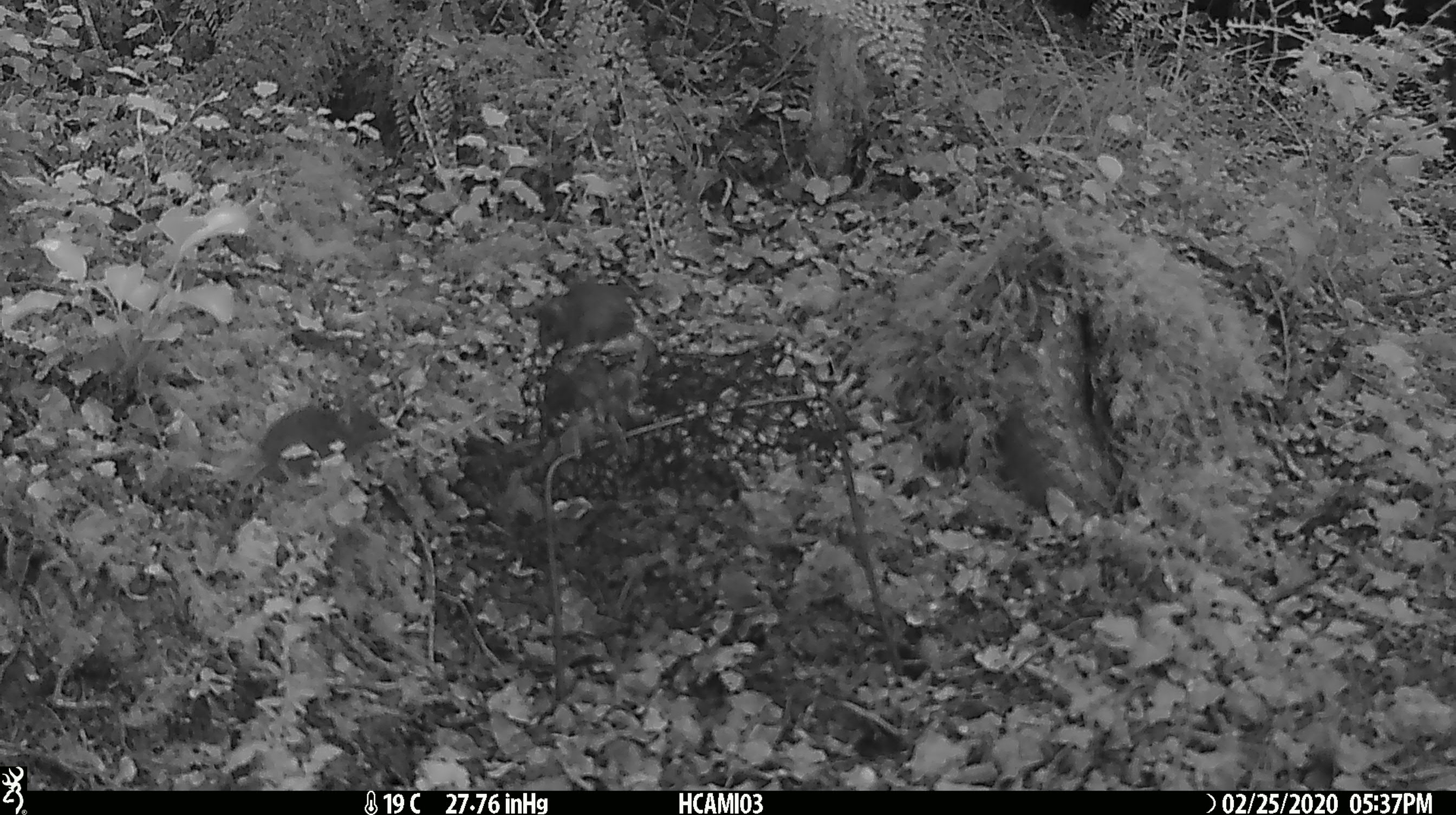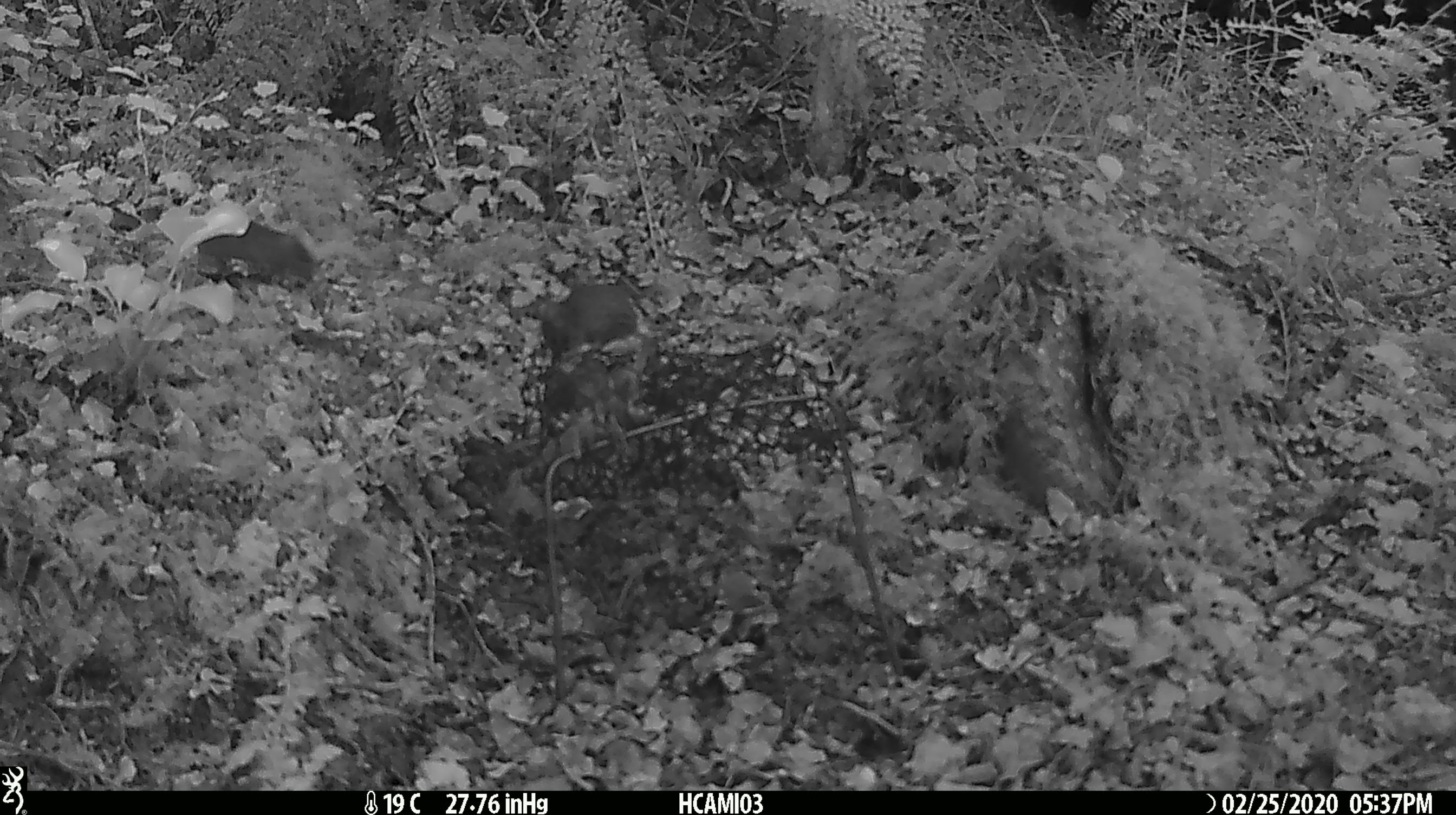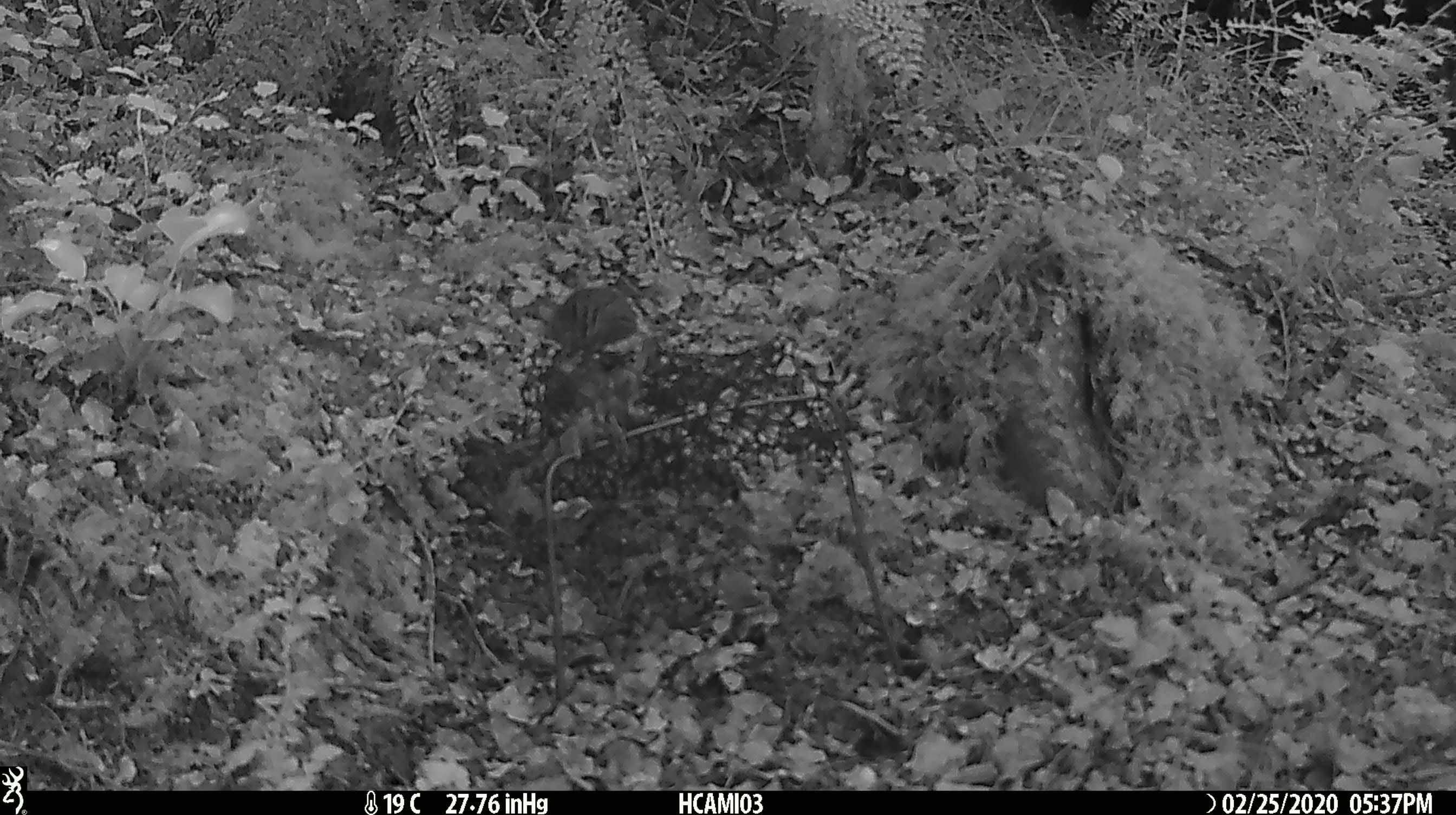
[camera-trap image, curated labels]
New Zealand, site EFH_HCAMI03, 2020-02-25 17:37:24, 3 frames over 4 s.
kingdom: Animalia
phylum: Chordata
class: Mammalia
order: Rodentia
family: Muridae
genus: Mus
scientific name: Mus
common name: mouse